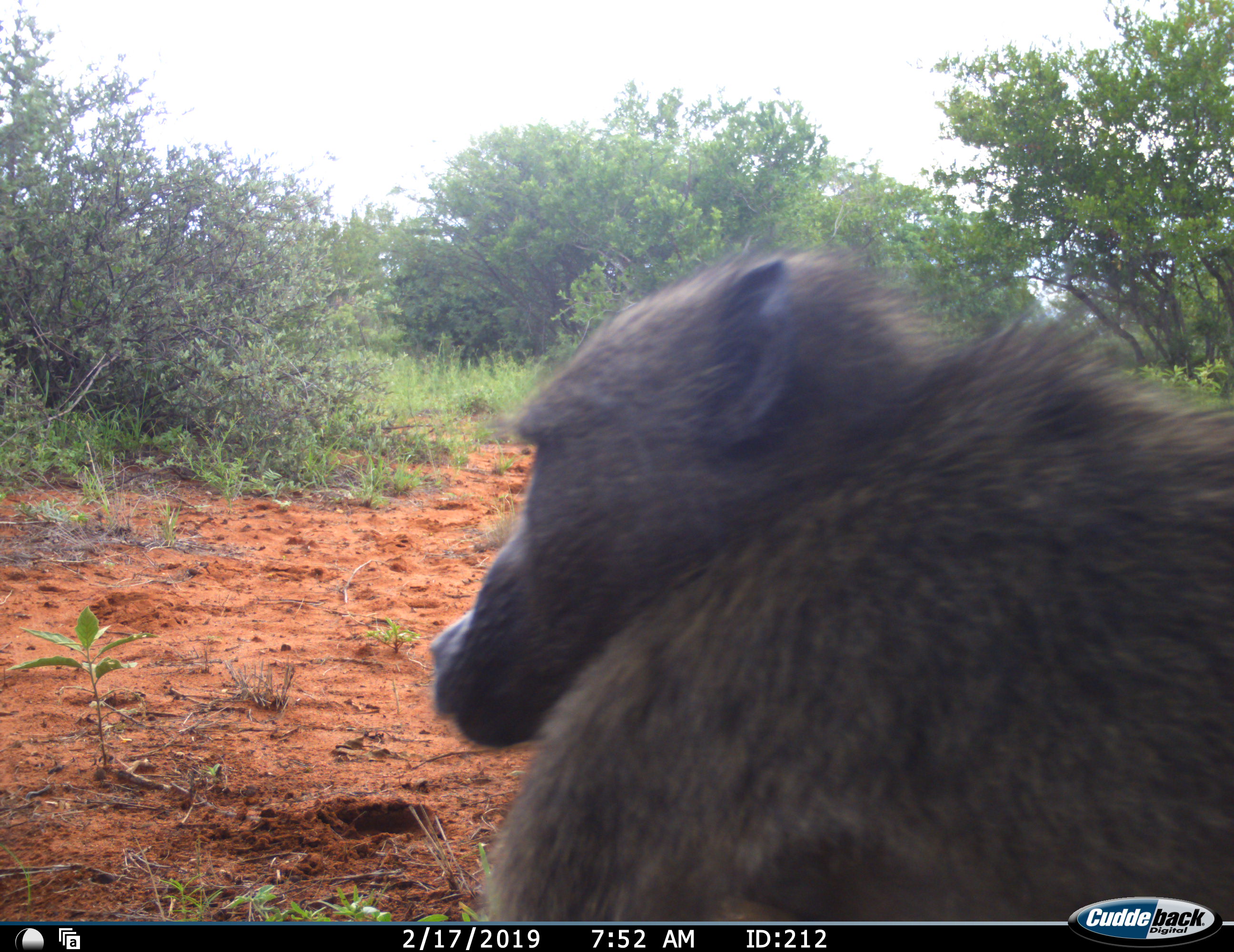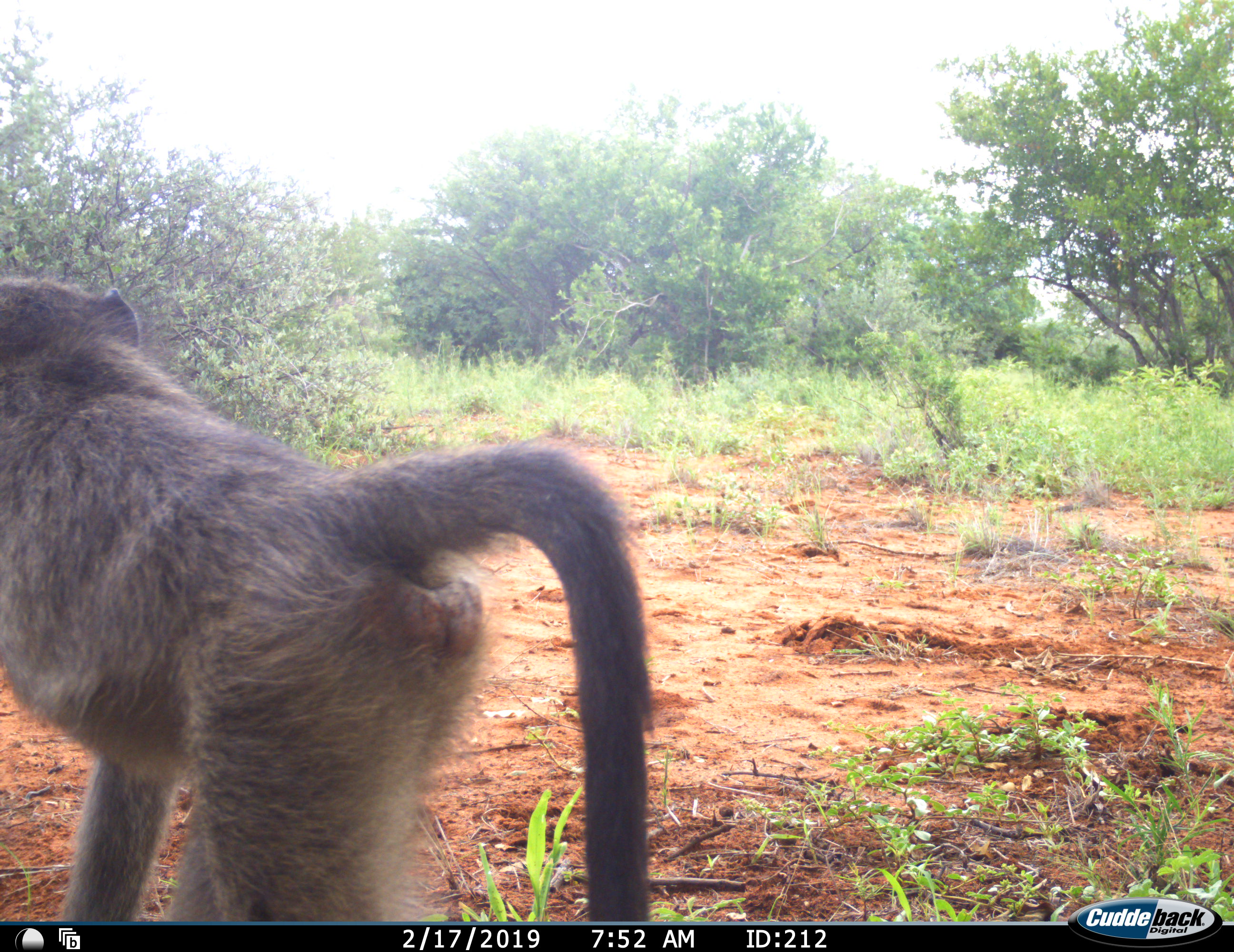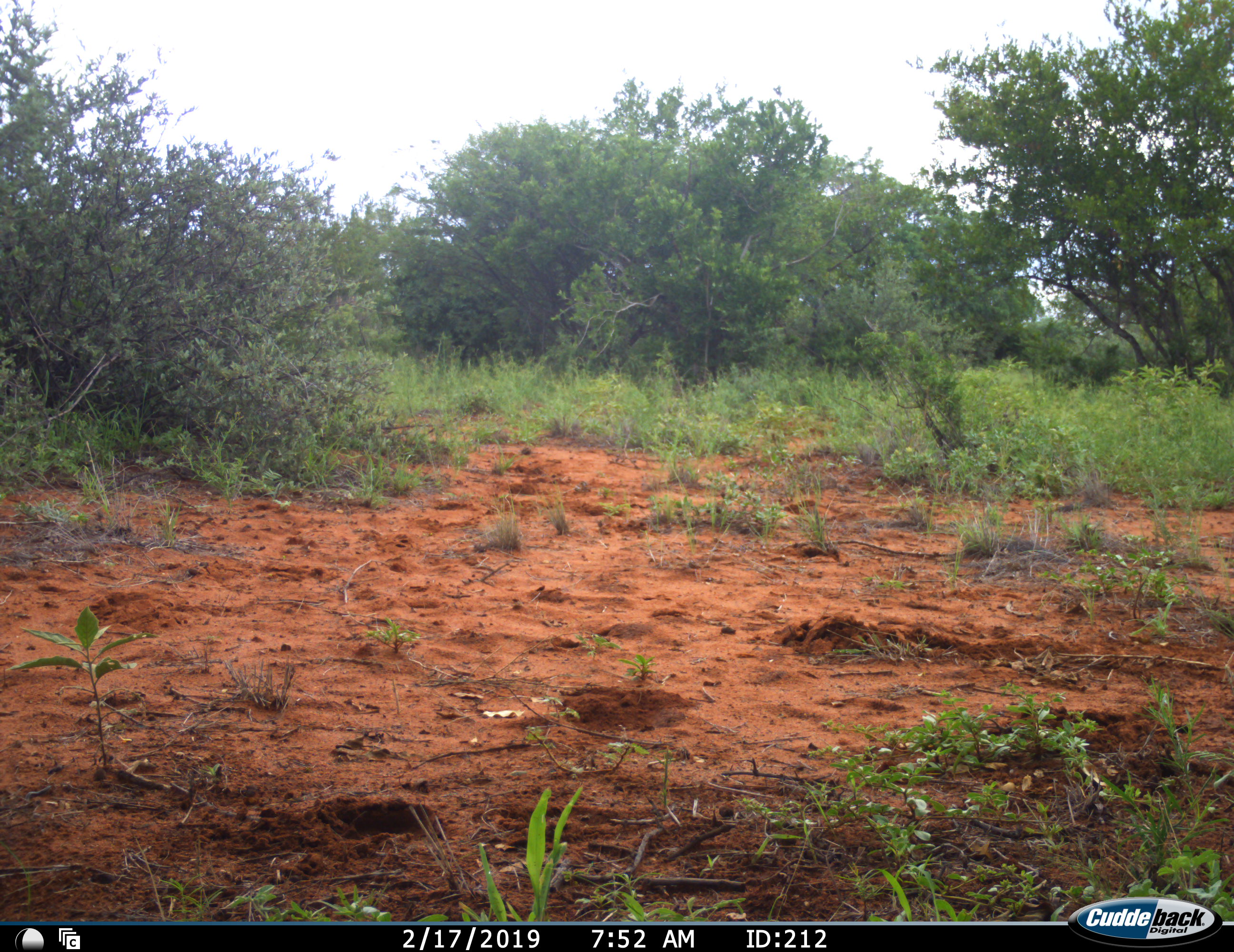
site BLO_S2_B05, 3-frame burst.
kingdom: Animalia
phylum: Chordata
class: Mammalia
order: Primates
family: Cercopithecidae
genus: Papio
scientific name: Papio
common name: baboon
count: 1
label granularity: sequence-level